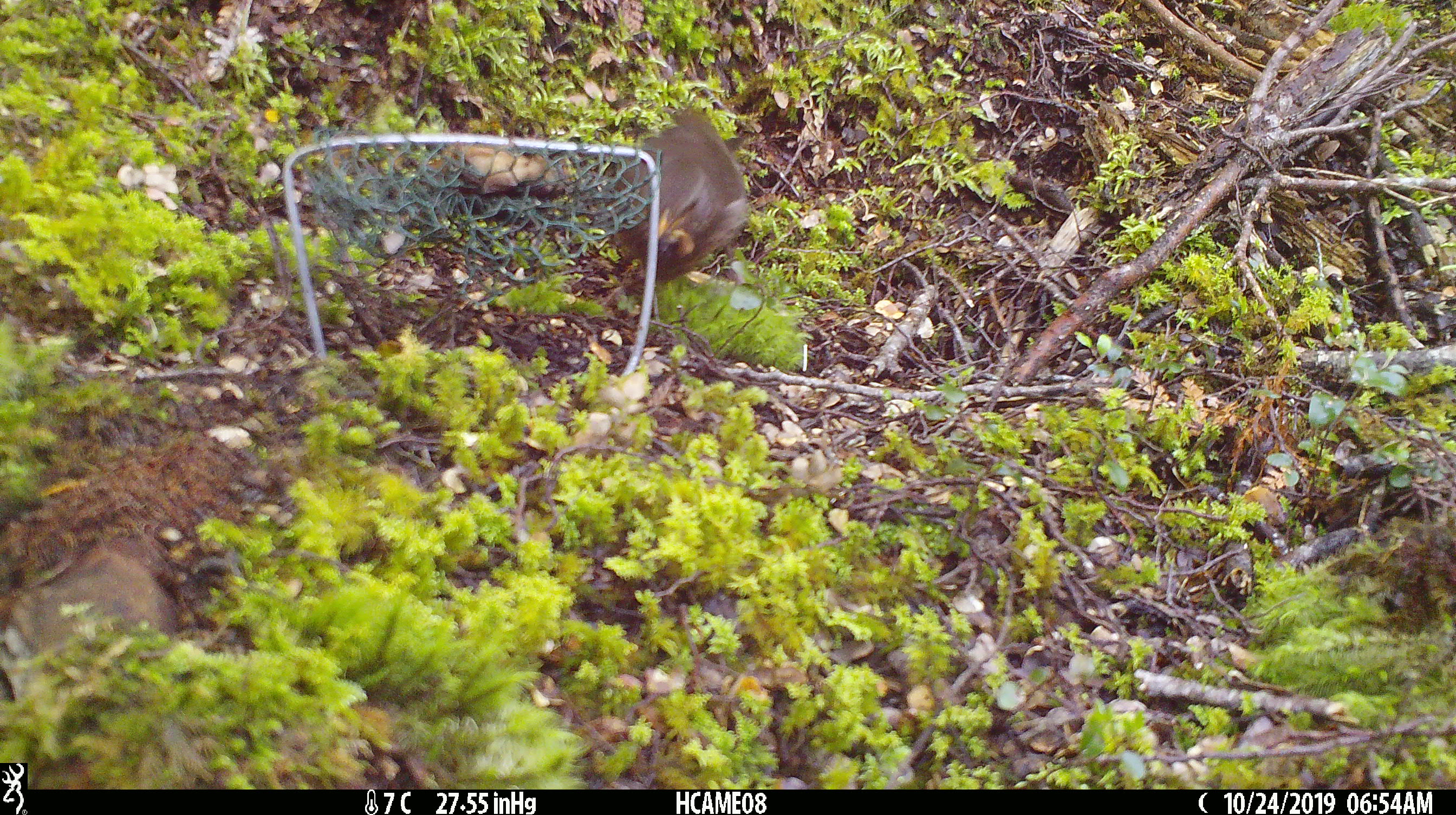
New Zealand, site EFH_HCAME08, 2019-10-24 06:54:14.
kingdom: Animalia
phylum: Chordata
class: Aves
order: Passeriformes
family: Turdidae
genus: Turdus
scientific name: Turdus merula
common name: eurasian blackbird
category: blackbird